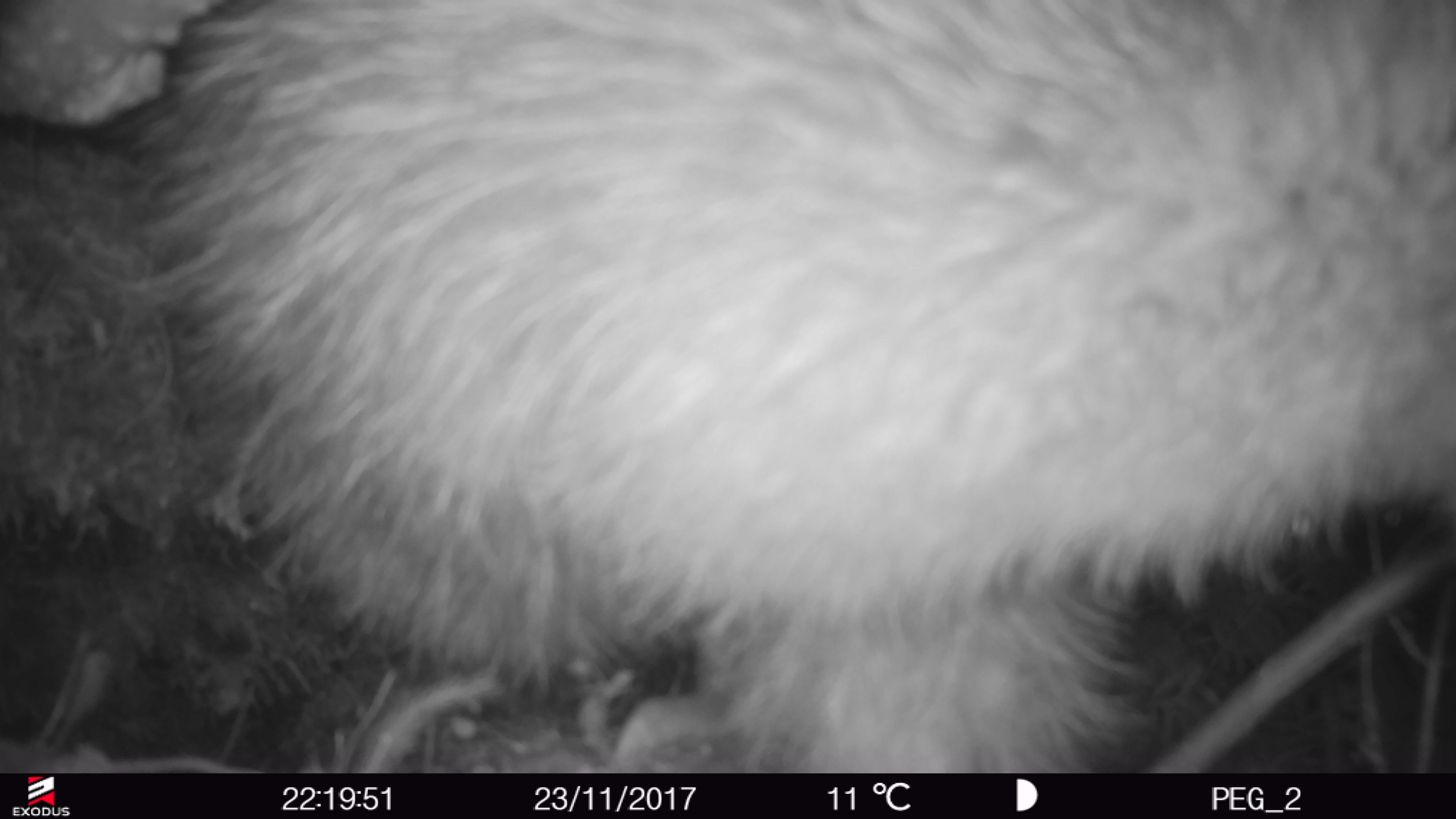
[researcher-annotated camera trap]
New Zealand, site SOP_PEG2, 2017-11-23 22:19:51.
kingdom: Animalia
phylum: Chordata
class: Aves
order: Apterygiformes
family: Apterygidae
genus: Apteryx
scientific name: Apteryx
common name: kiwi